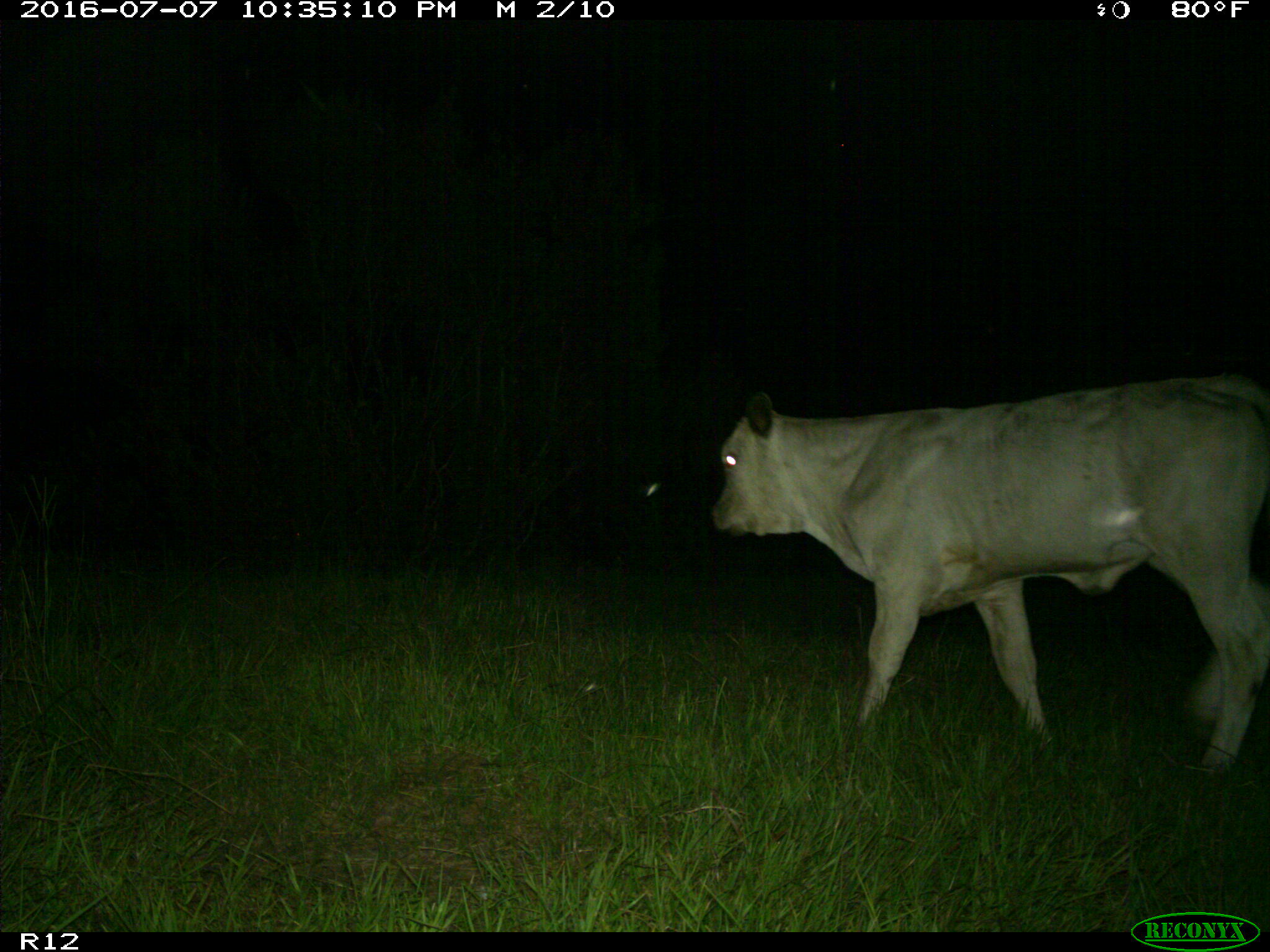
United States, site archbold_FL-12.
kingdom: Animalia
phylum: Chordata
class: Mammalia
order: Artiodactyla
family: Bovidae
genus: Bos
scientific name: Bos taurus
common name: domestic cow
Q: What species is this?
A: Bos taurus (domestic cow).